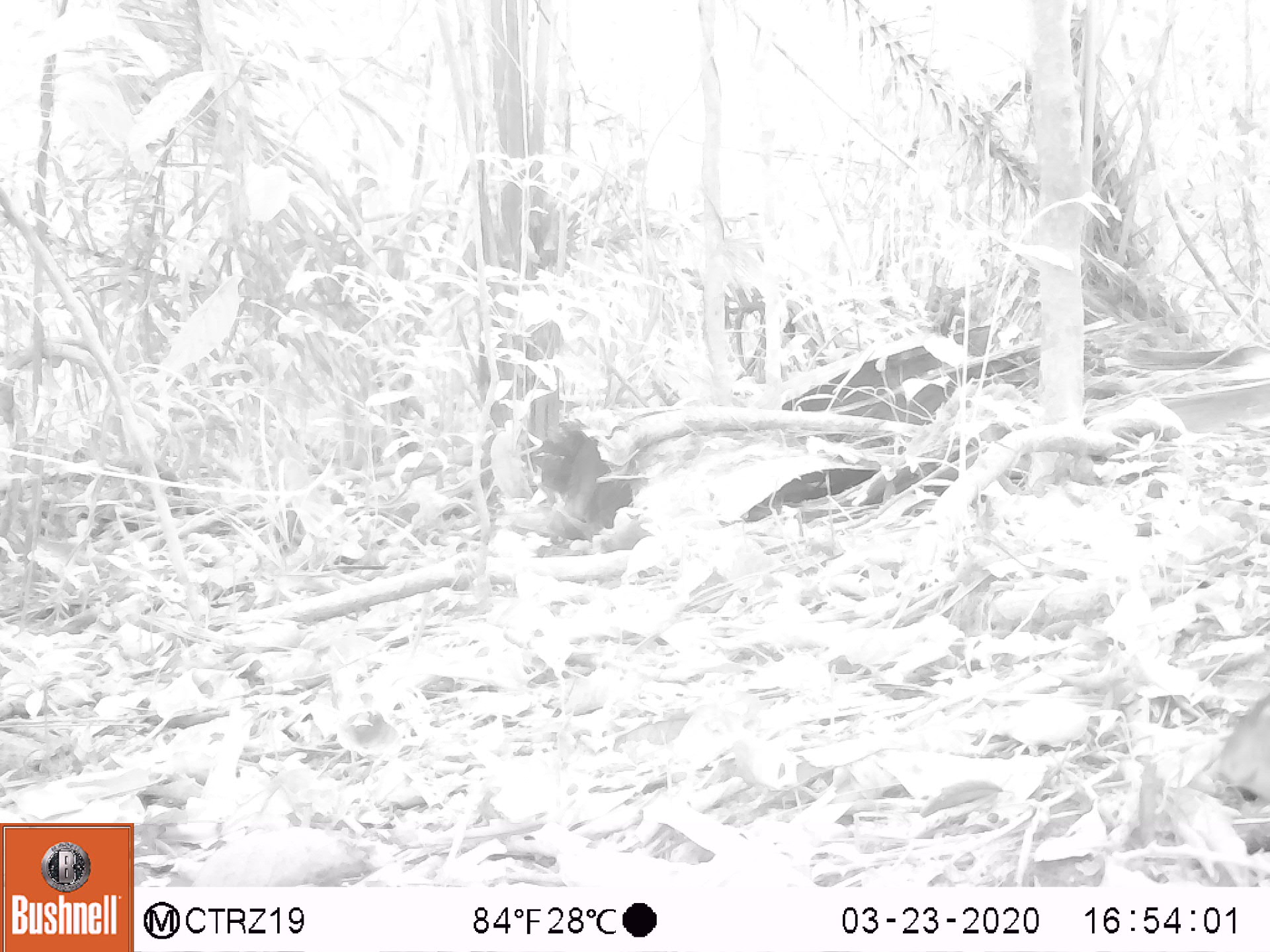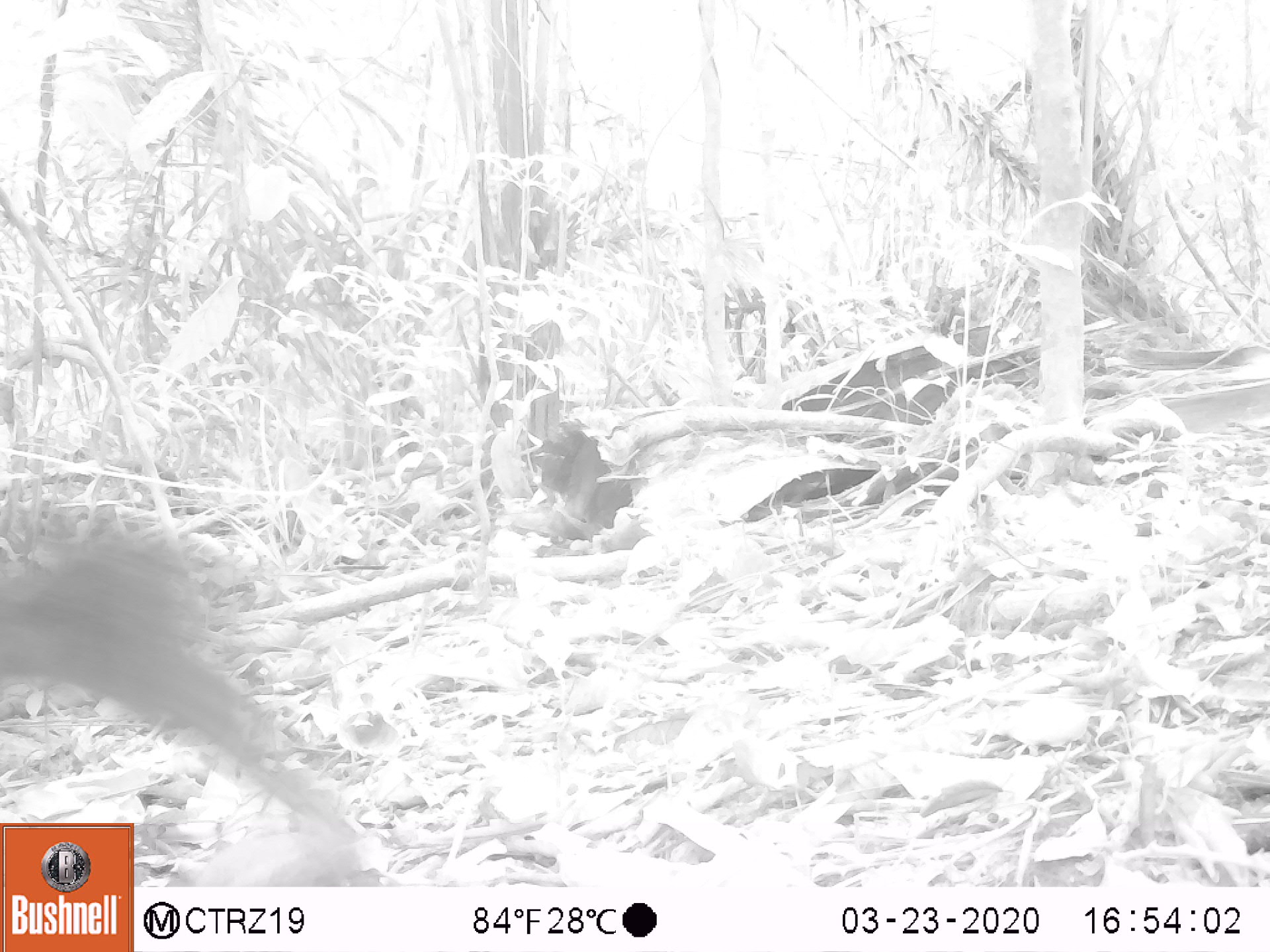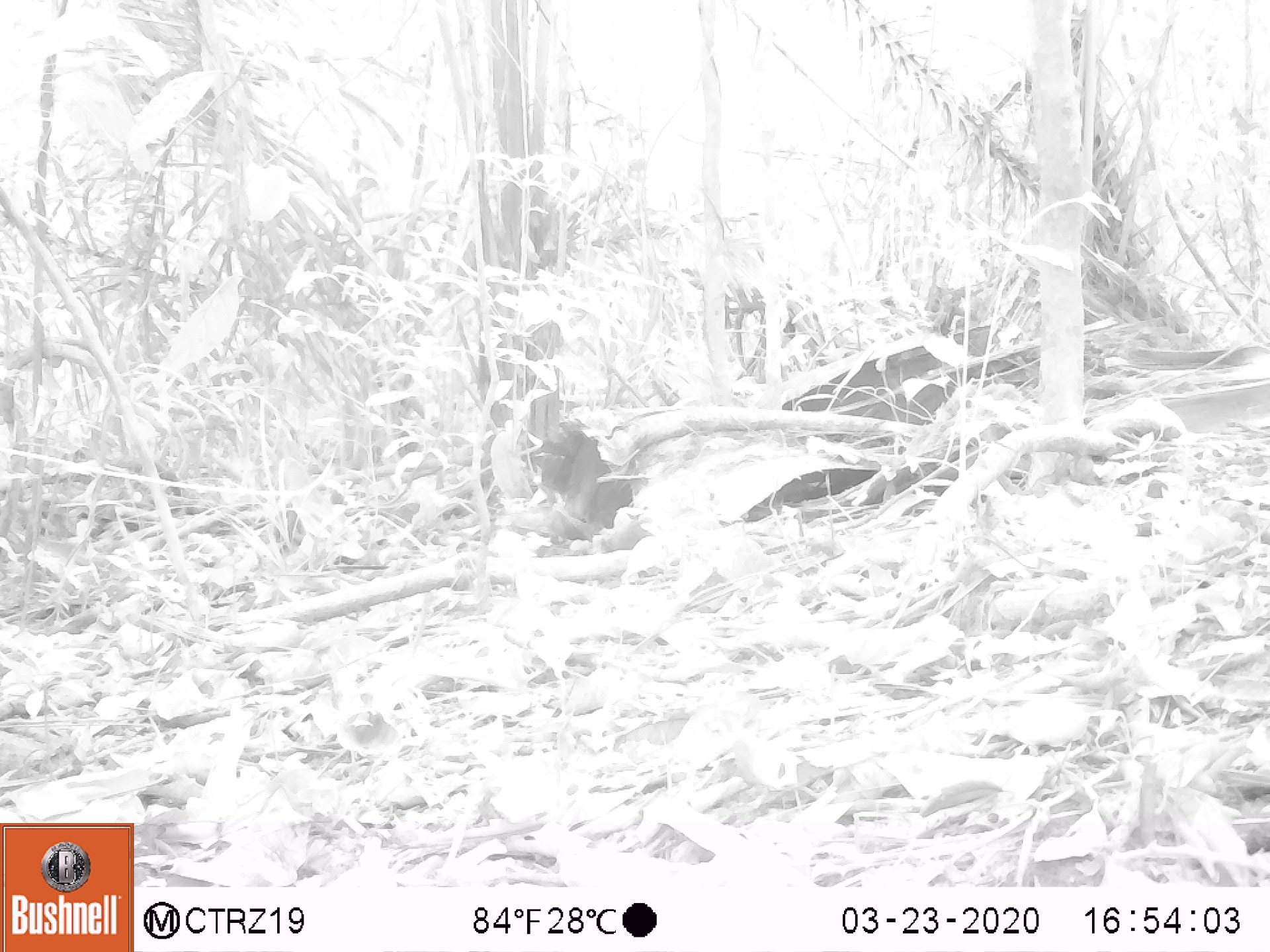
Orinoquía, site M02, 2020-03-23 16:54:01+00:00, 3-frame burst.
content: unidentified animal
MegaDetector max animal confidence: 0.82